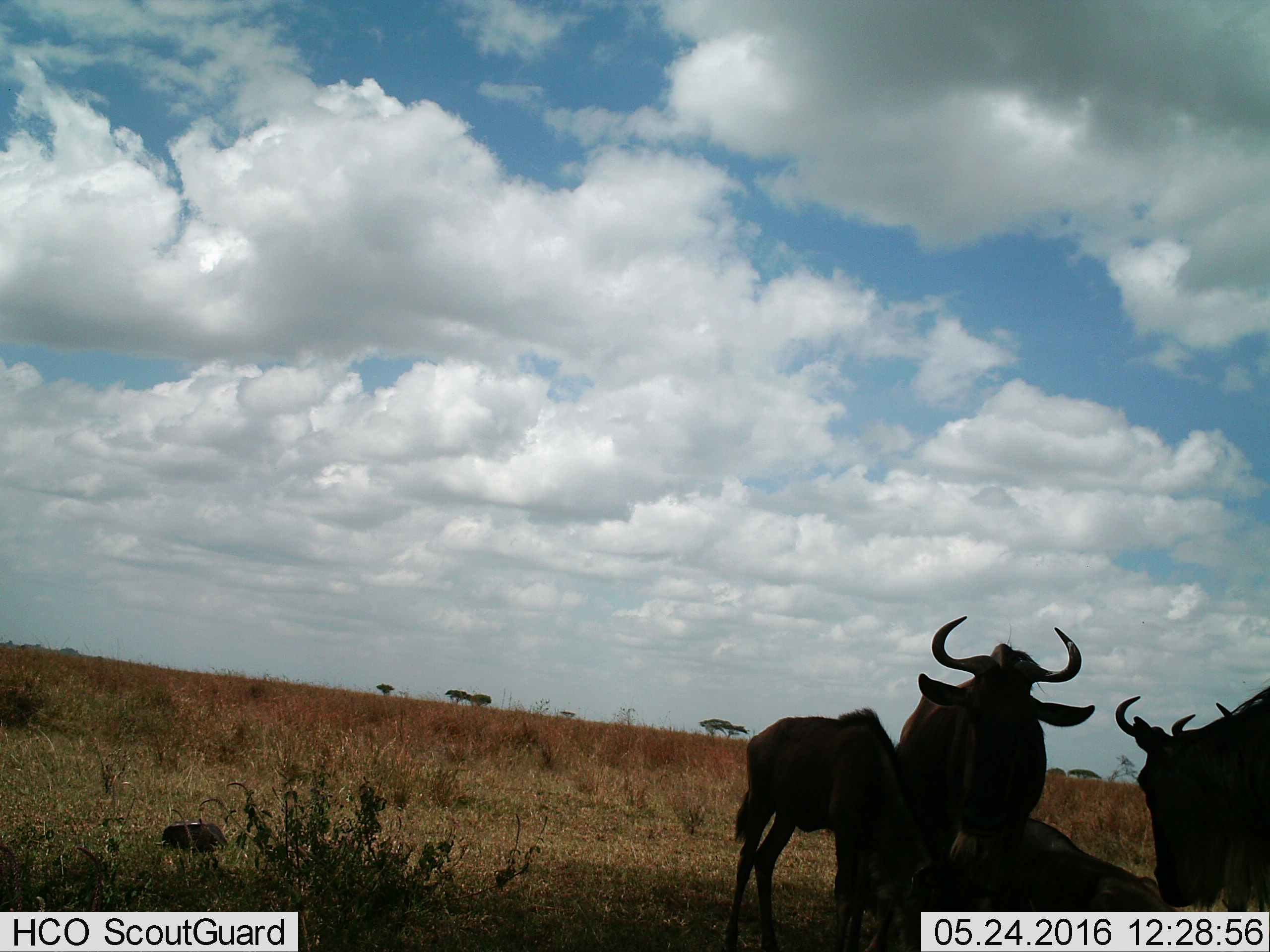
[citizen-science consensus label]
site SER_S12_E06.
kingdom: Animalia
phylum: Chordata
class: Mammalia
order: Artiodactyla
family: Bovidae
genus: Connochaetes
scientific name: Connochaetes taurinus taurinus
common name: blue wildebeest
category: wildebeestblue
Wildebeestblue (blue wildebeest) (Connochaetes taurinus taurinus), count 4. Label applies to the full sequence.